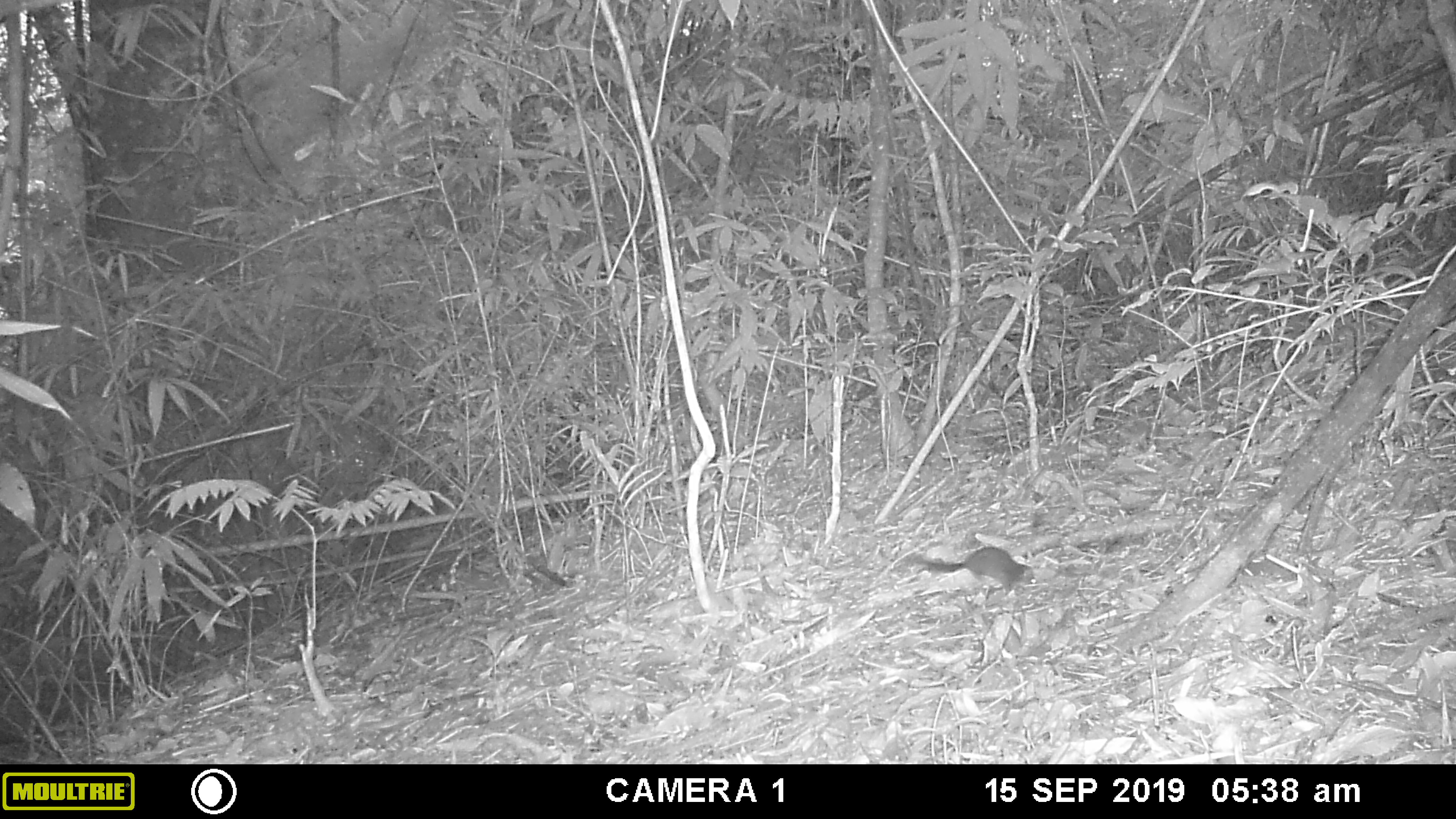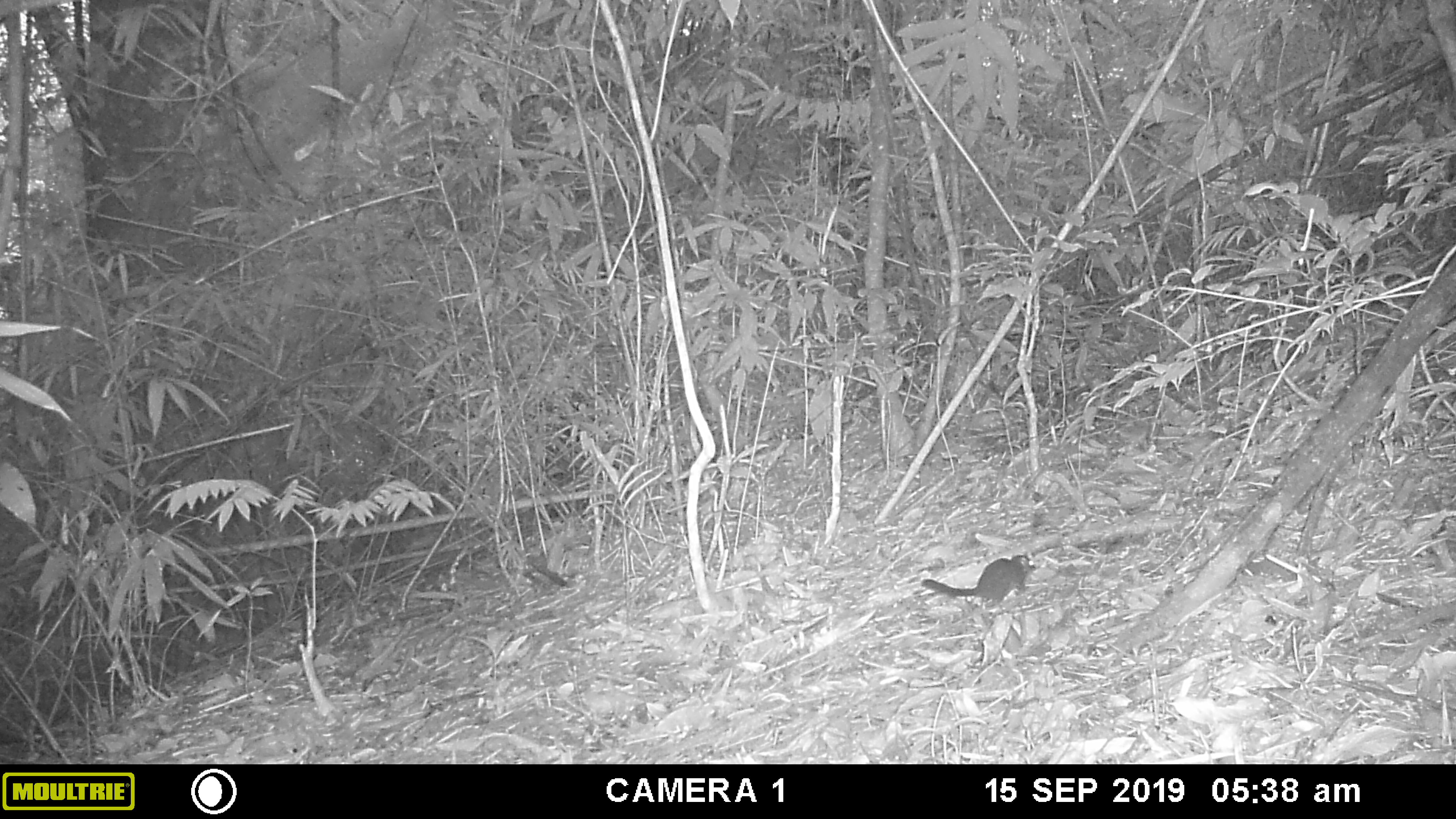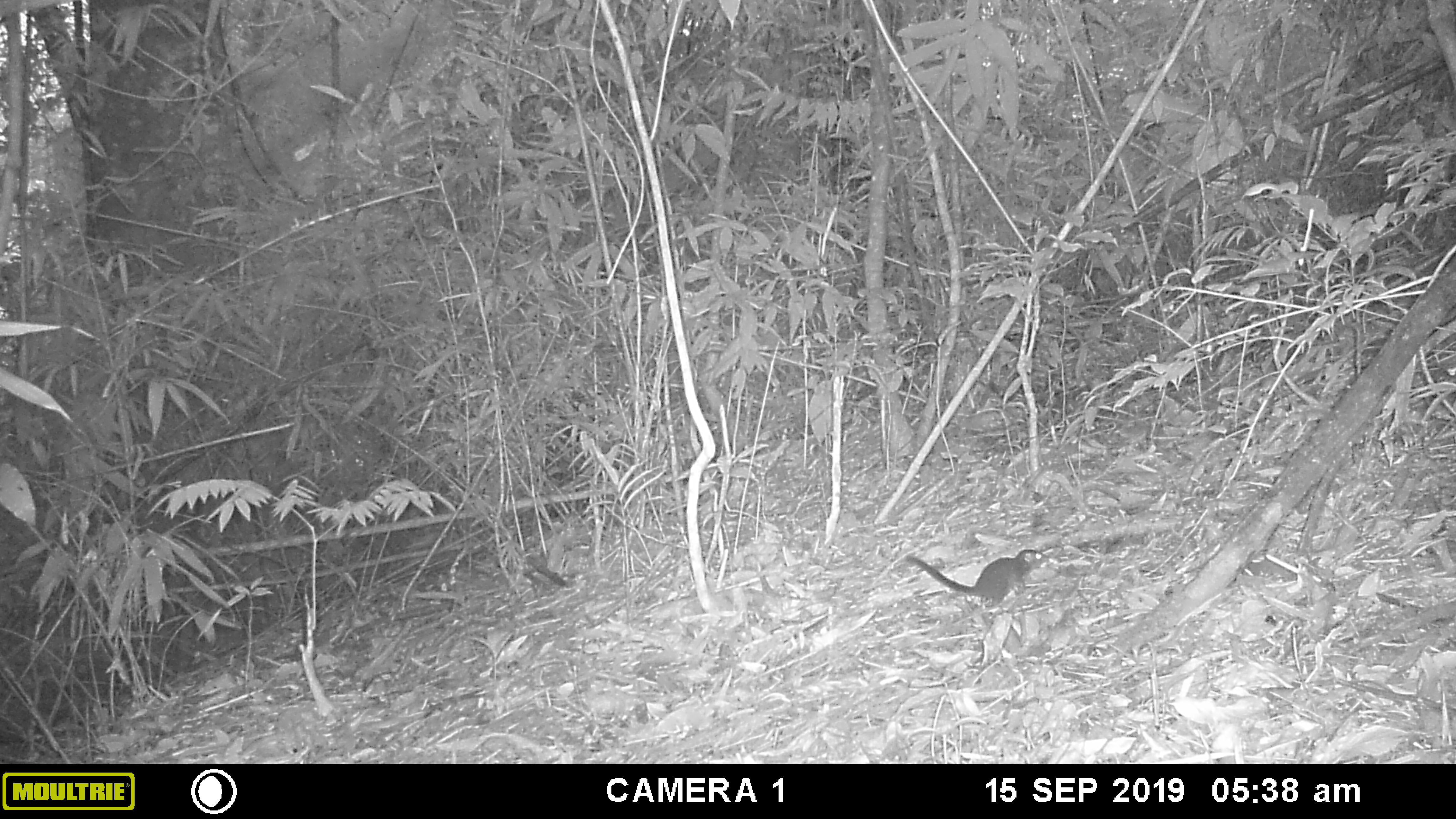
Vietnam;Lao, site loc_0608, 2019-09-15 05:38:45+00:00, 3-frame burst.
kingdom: Animalia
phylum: Chordata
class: Mammalia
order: Scandentia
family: Tupaiidae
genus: Tupaia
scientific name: Tupaia belangeri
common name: northern treeshrew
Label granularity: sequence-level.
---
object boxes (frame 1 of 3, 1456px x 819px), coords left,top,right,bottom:
northern treeshrew: 913,546,1036,595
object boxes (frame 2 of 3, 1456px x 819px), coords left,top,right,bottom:
northern treeshrew: 920,554,1036,605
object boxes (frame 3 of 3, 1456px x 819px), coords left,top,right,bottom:
northern treeshrew: 904,549,1053,606